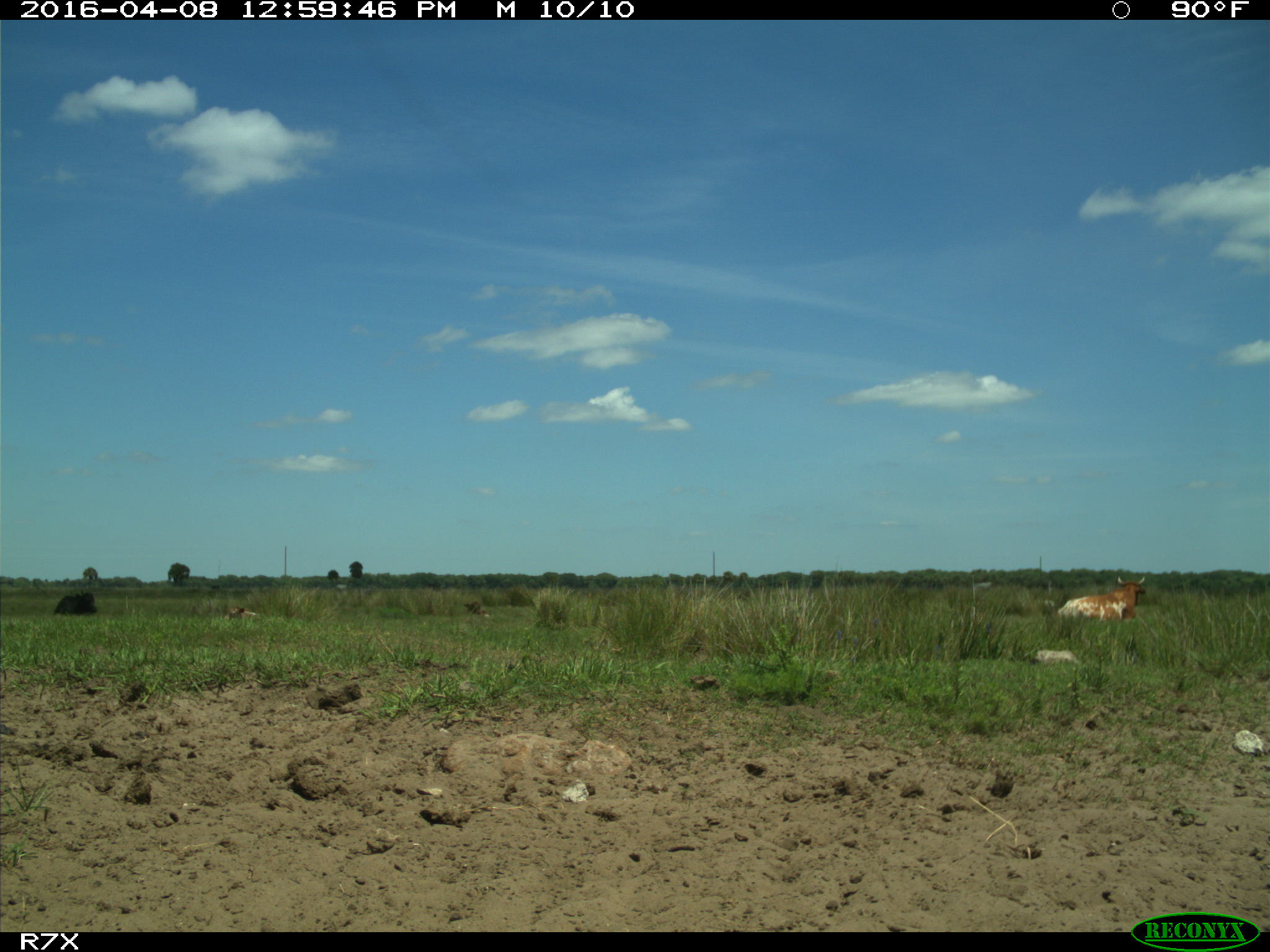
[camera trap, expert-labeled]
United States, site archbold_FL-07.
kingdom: Animalia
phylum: Chordata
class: Mammalia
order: Artiodactyla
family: Bovidae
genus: Bos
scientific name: Bos taurus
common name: domestic cow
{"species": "Bos taurus (domestic cow)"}